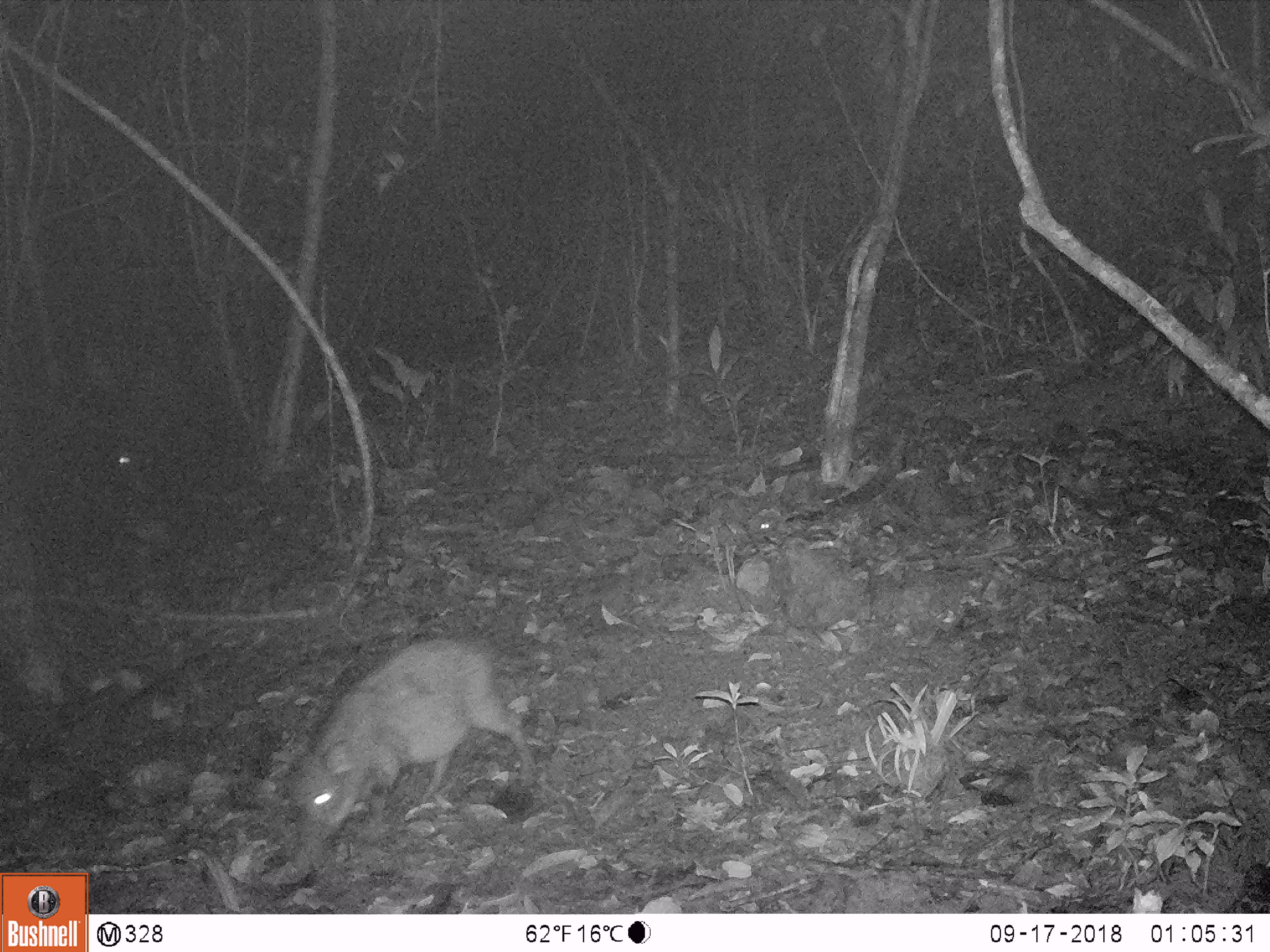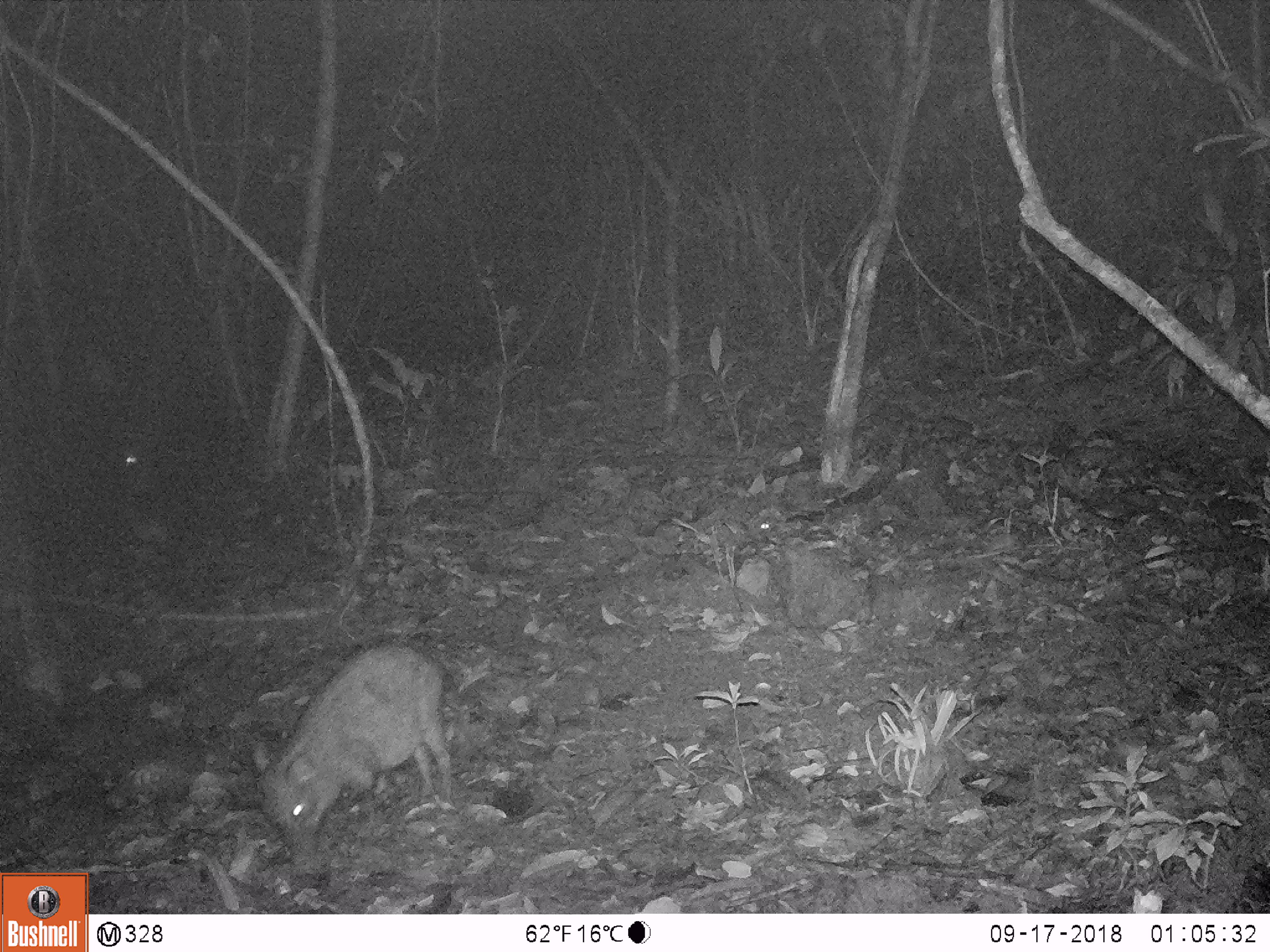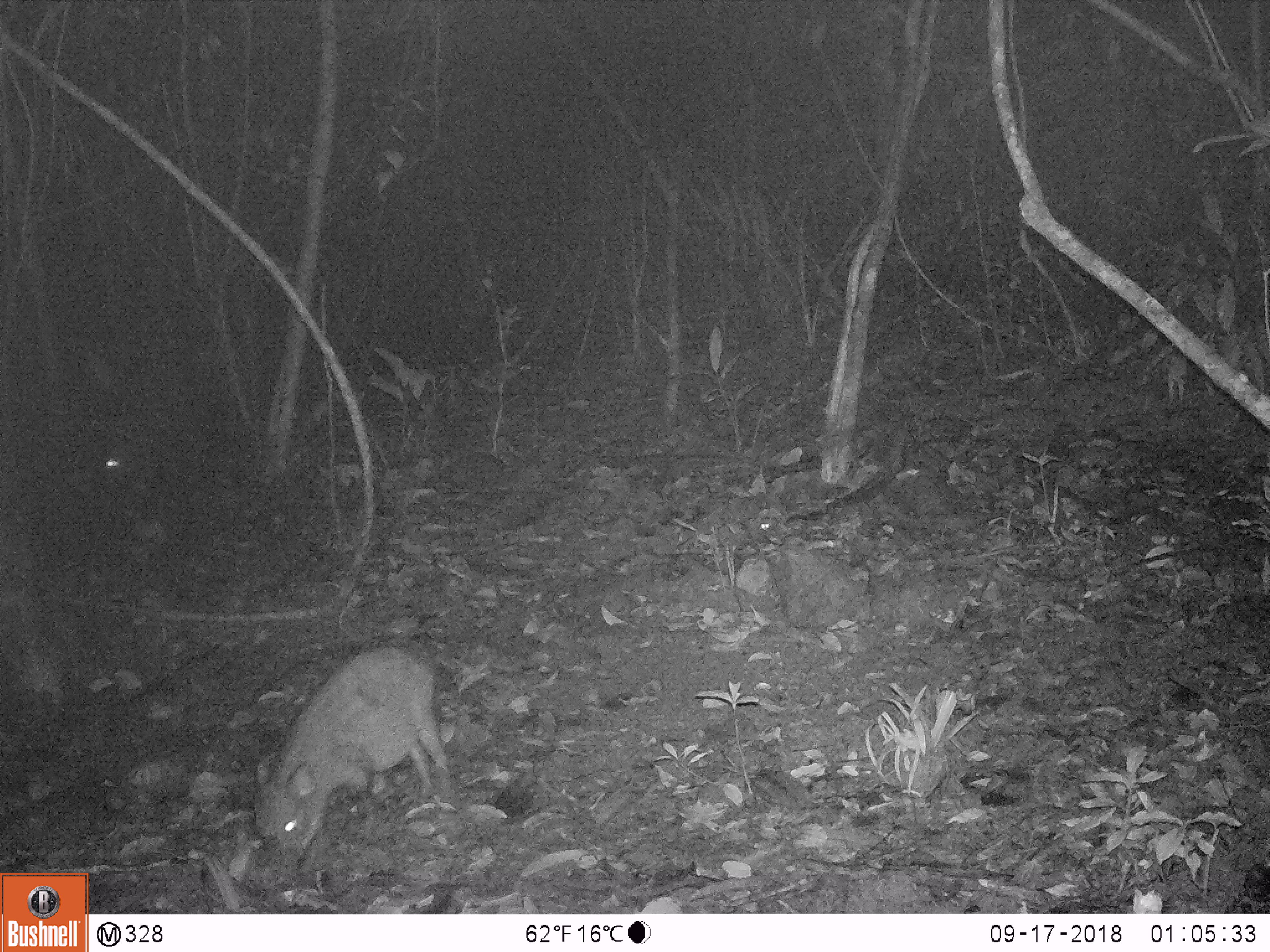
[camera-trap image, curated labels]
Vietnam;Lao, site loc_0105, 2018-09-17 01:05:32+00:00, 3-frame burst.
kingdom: Animalia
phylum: Chordata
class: Mammalia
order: Artiodactyla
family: Suidae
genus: Sus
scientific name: Sus scrofa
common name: eurasian wild pig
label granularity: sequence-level